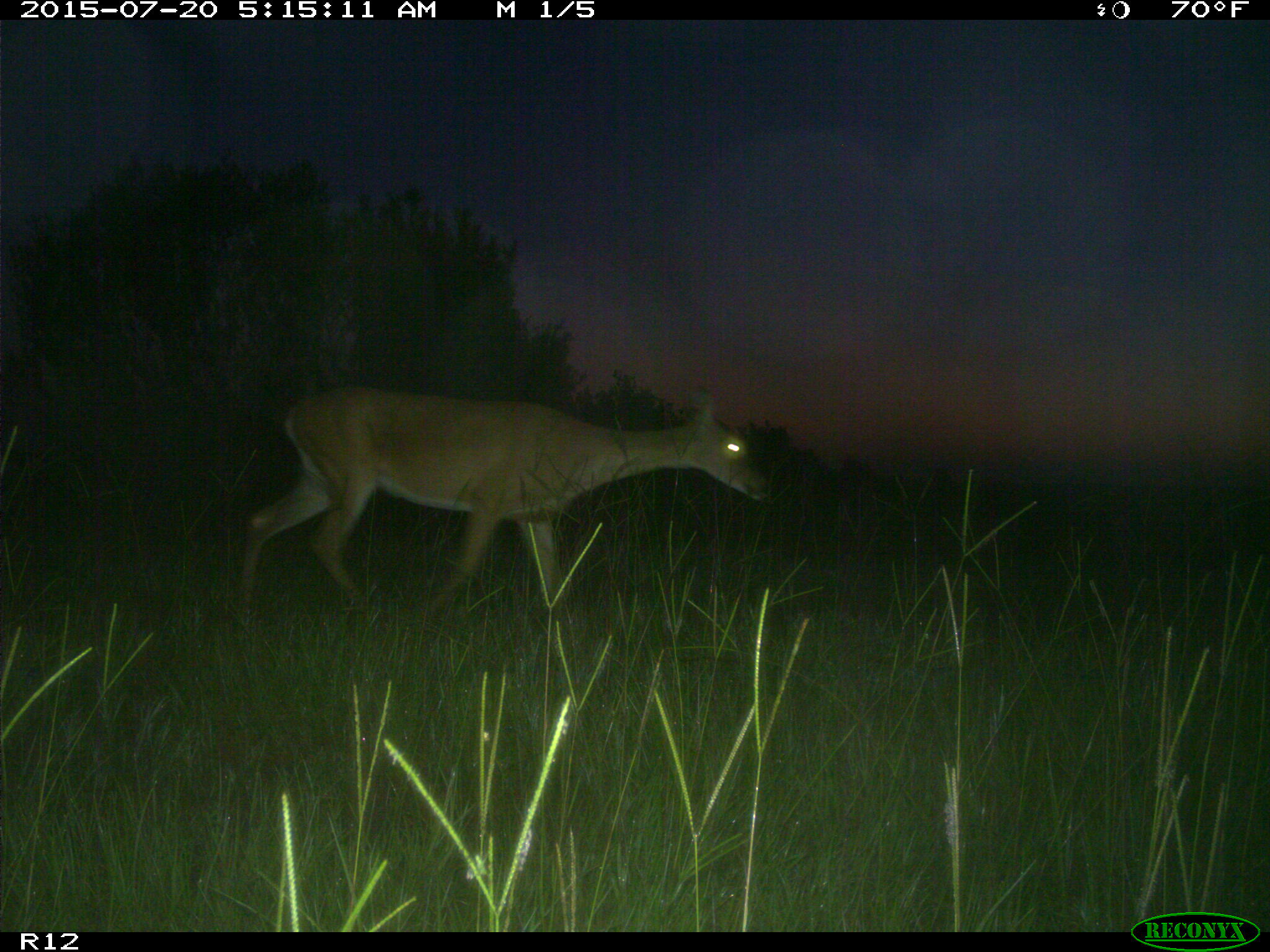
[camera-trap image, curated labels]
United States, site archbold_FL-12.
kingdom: Animalia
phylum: Chordata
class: Mammalia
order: Artiodactyla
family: Cervidae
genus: Odocoileus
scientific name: Odocoileus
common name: deer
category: unidentified deer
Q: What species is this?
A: Unidentified deer (deer) (Odocoileus).